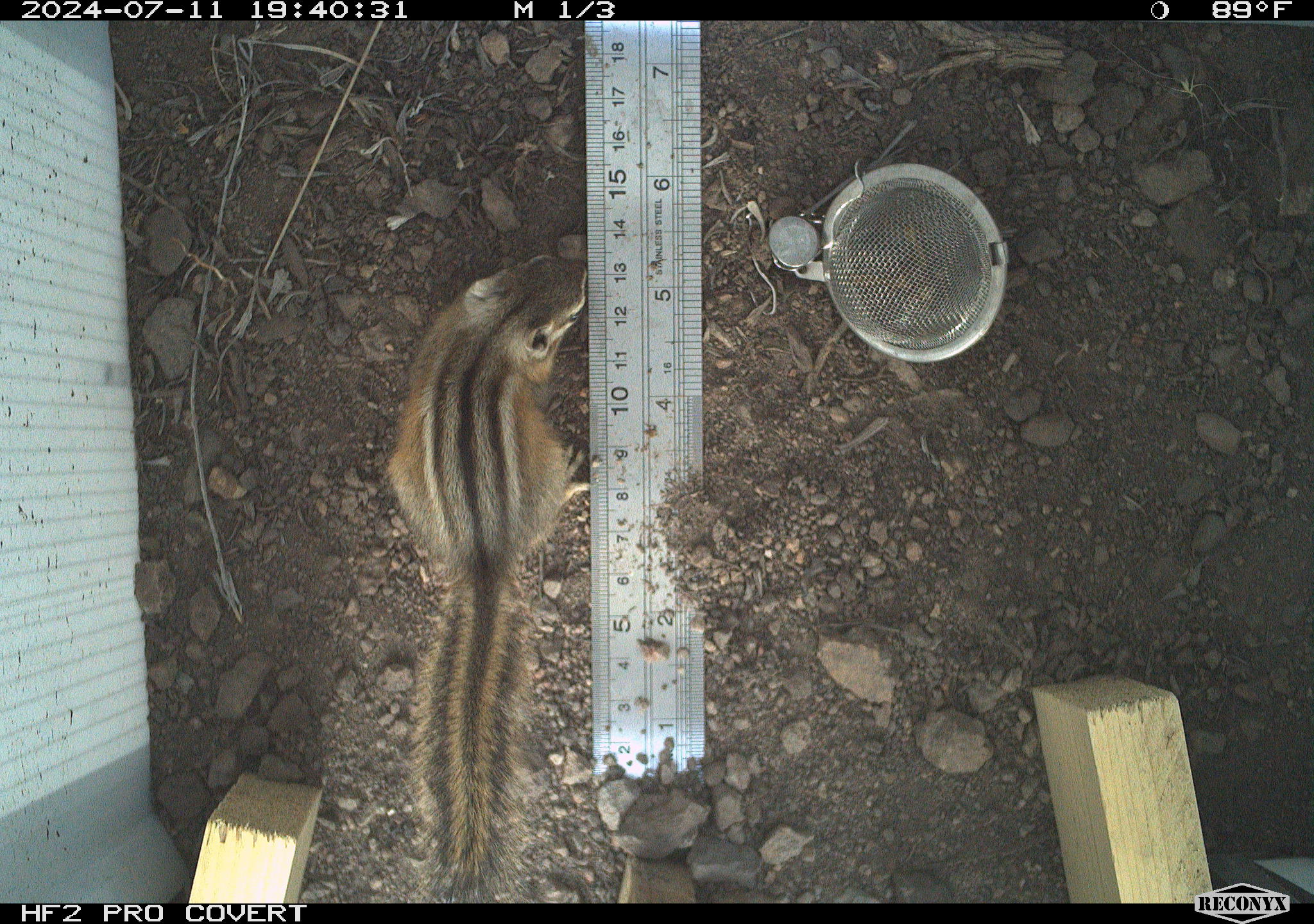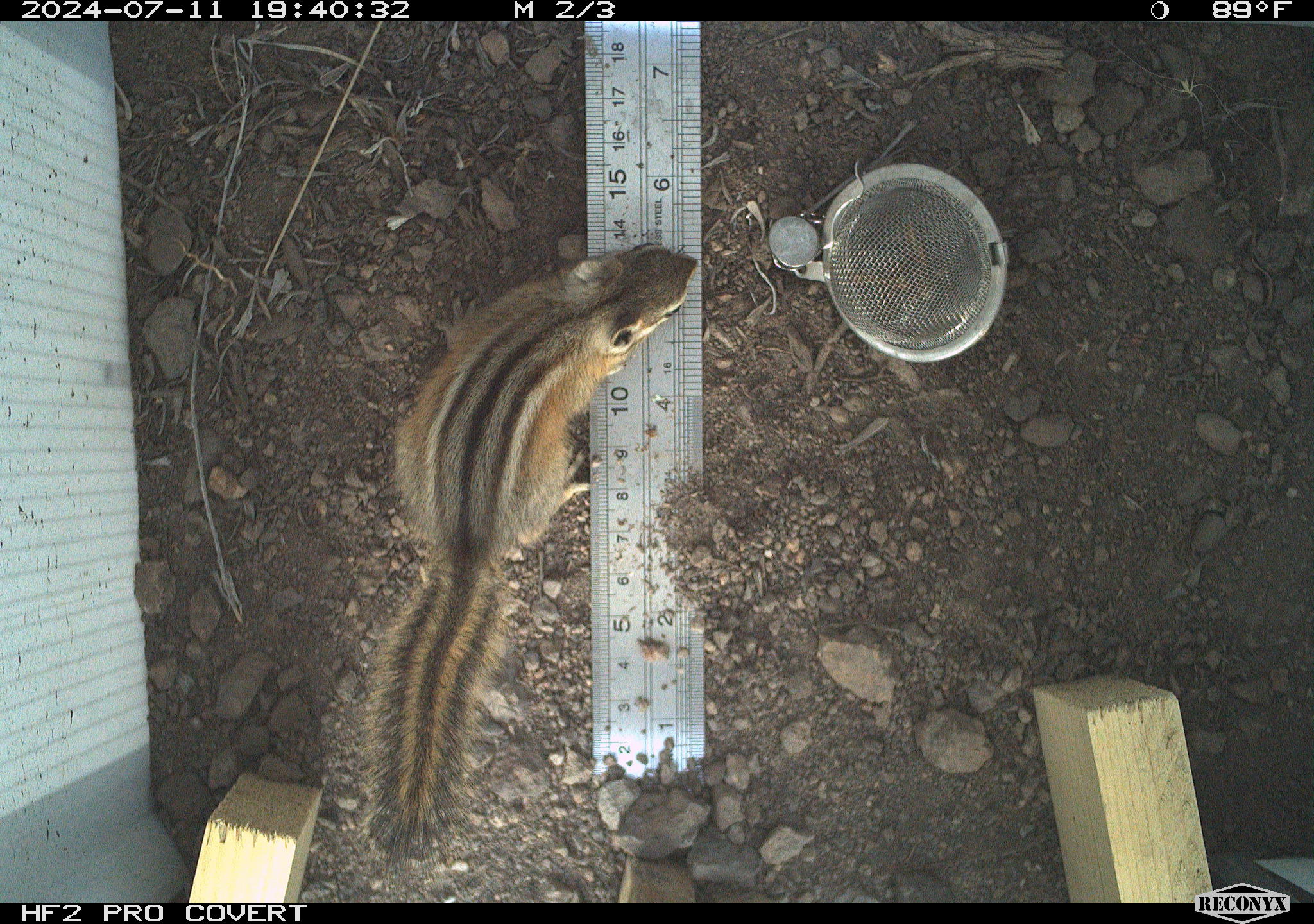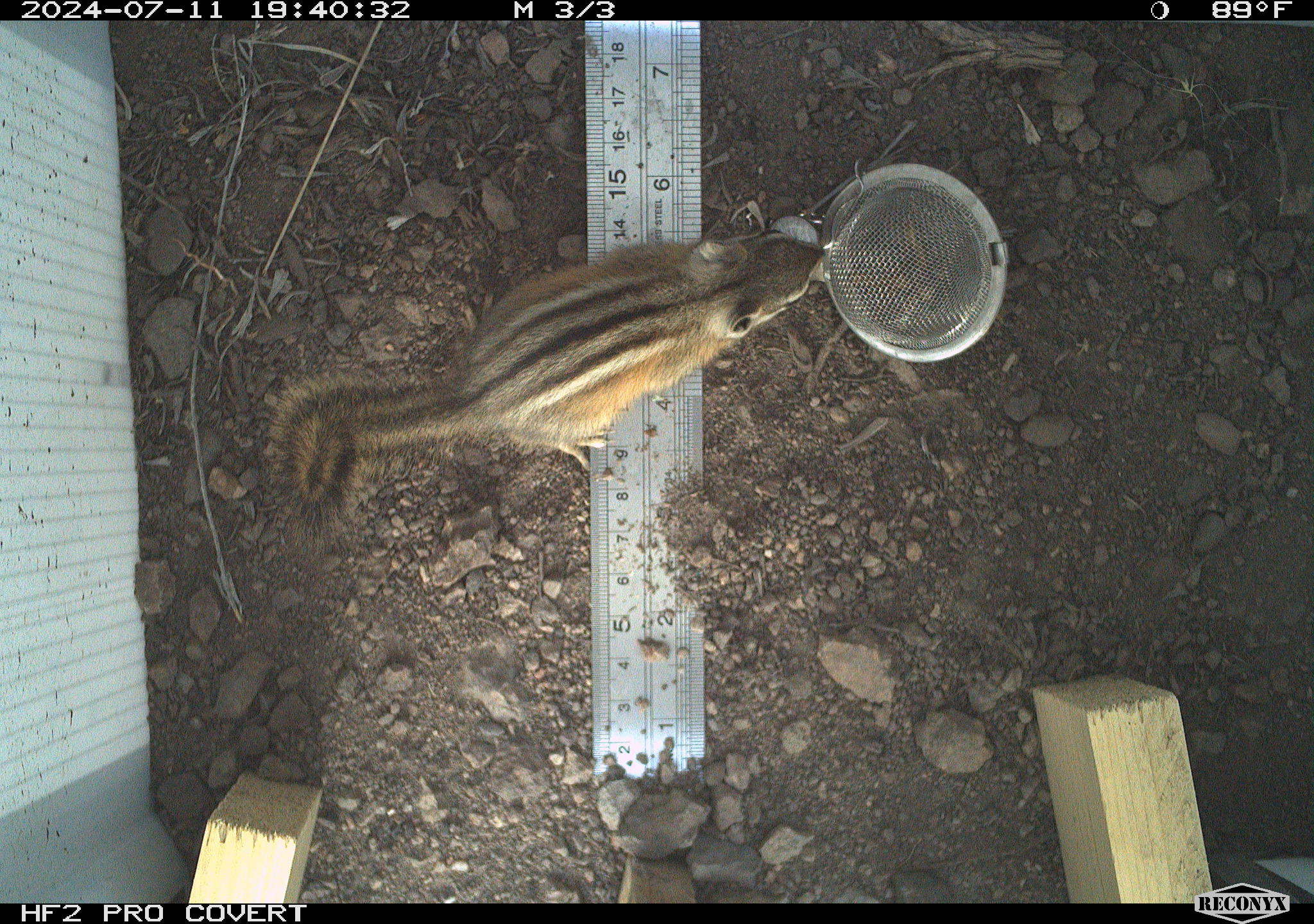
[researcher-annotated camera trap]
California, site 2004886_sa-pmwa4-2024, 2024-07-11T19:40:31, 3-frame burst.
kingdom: Animalia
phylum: Chordata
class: Mammalia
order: Rodentia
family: Sciuridae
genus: Neotamias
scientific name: Neotamias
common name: western chipmunks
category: neotamias species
Neotamias species (western chipmunks) (Neotamias).